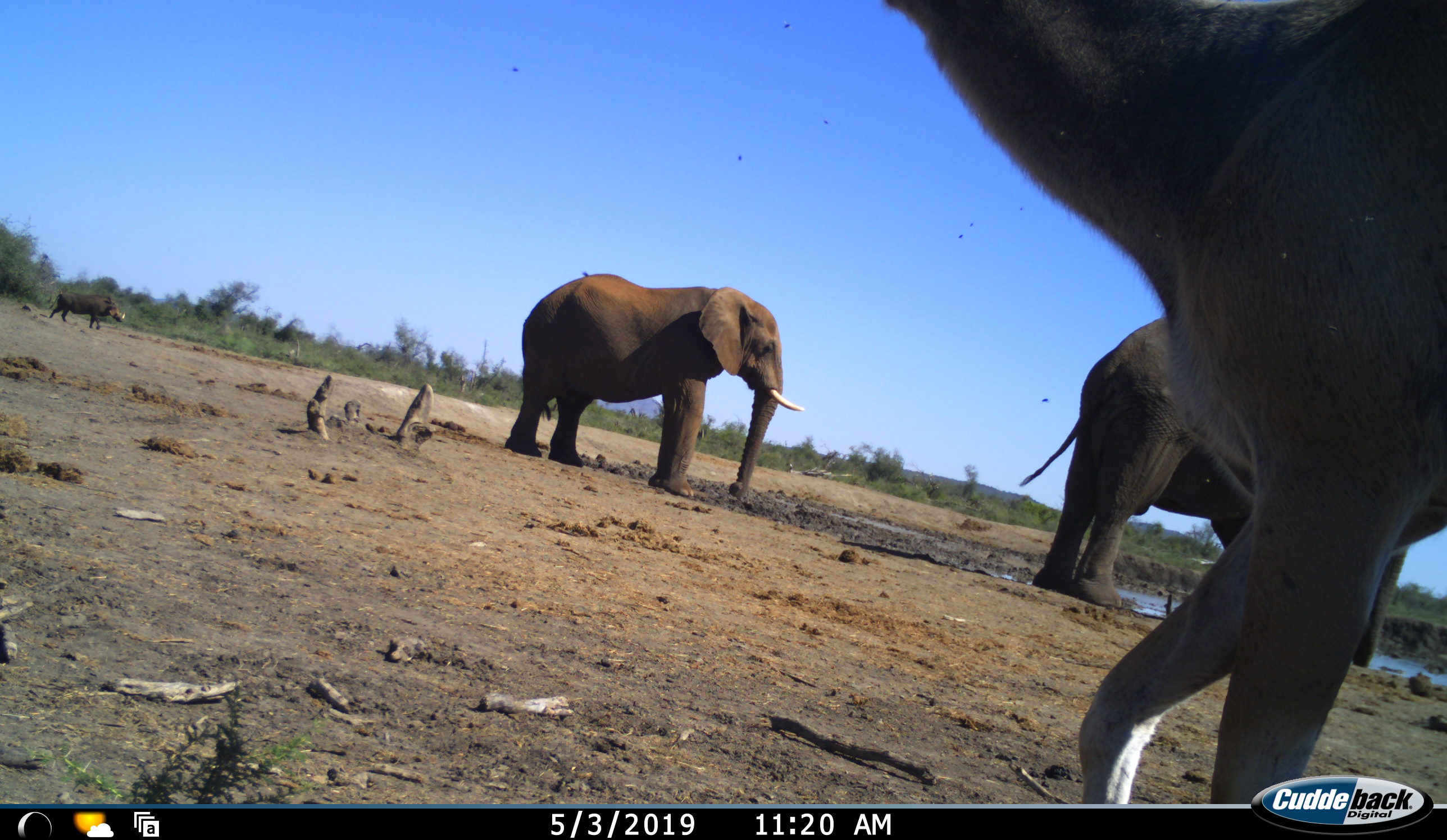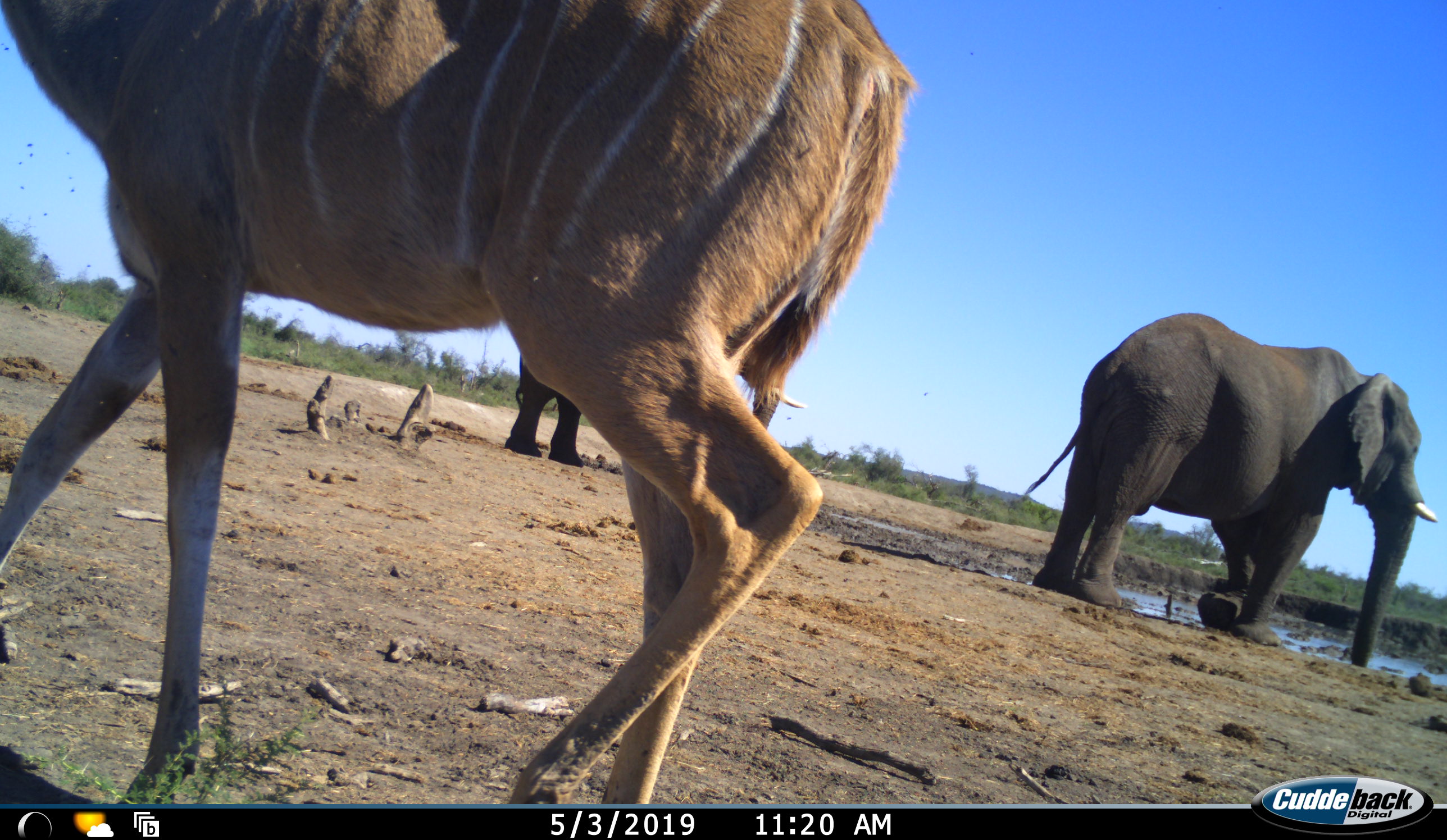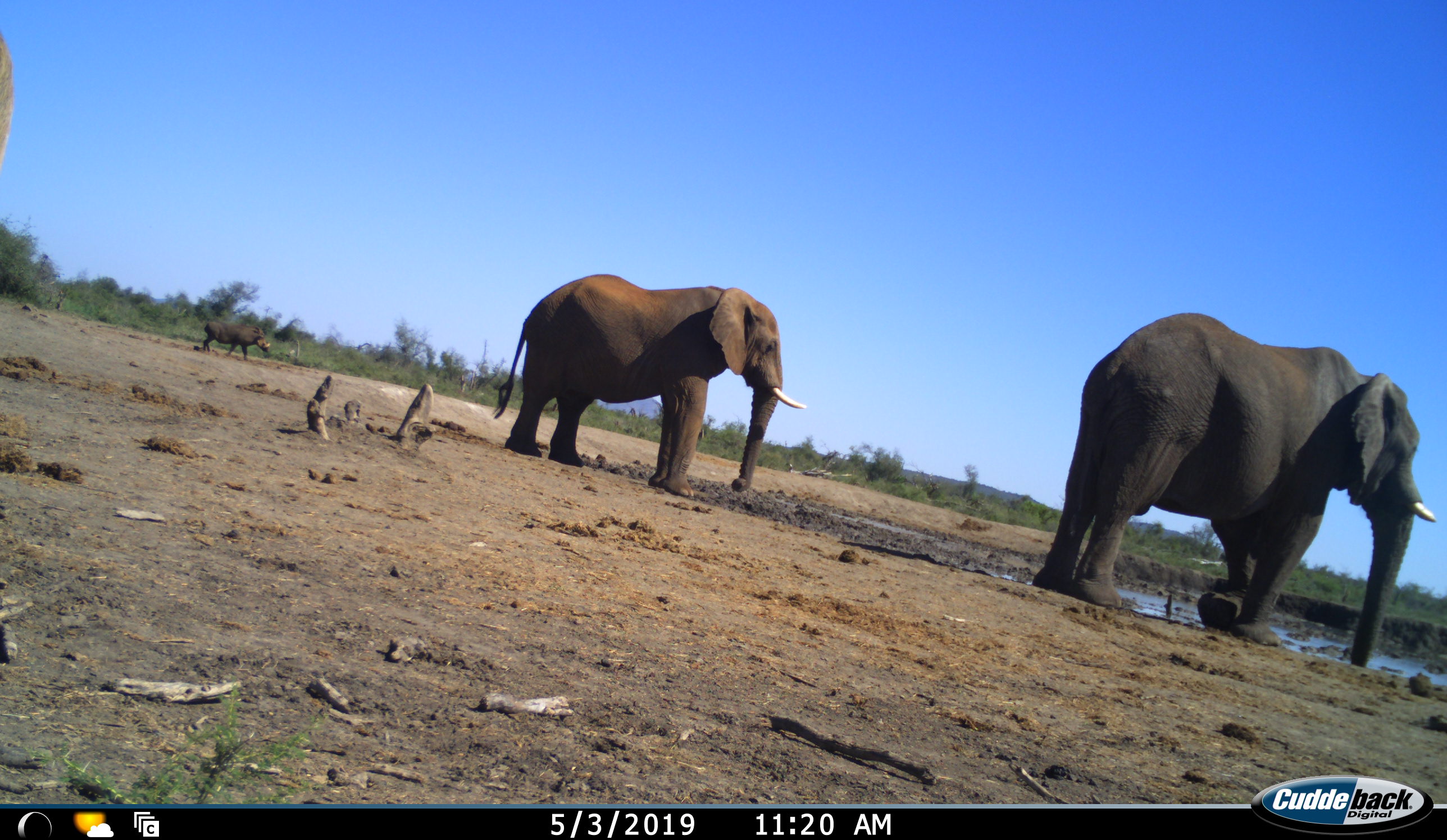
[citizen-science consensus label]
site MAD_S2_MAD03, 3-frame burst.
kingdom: Animalia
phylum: Chordata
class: Mammalia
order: Proboscidea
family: Elephantidae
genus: Loxodonta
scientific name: Loxodonta africana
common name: african bush elephant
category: elephant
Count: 2.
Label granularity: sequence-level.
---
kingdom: Animalia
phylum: Chordata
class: Mammalia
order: Artiodactyla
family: Bovidae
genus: Tragelaphus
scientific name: Tragelaphus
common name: kudu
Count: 1.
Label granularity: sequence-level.